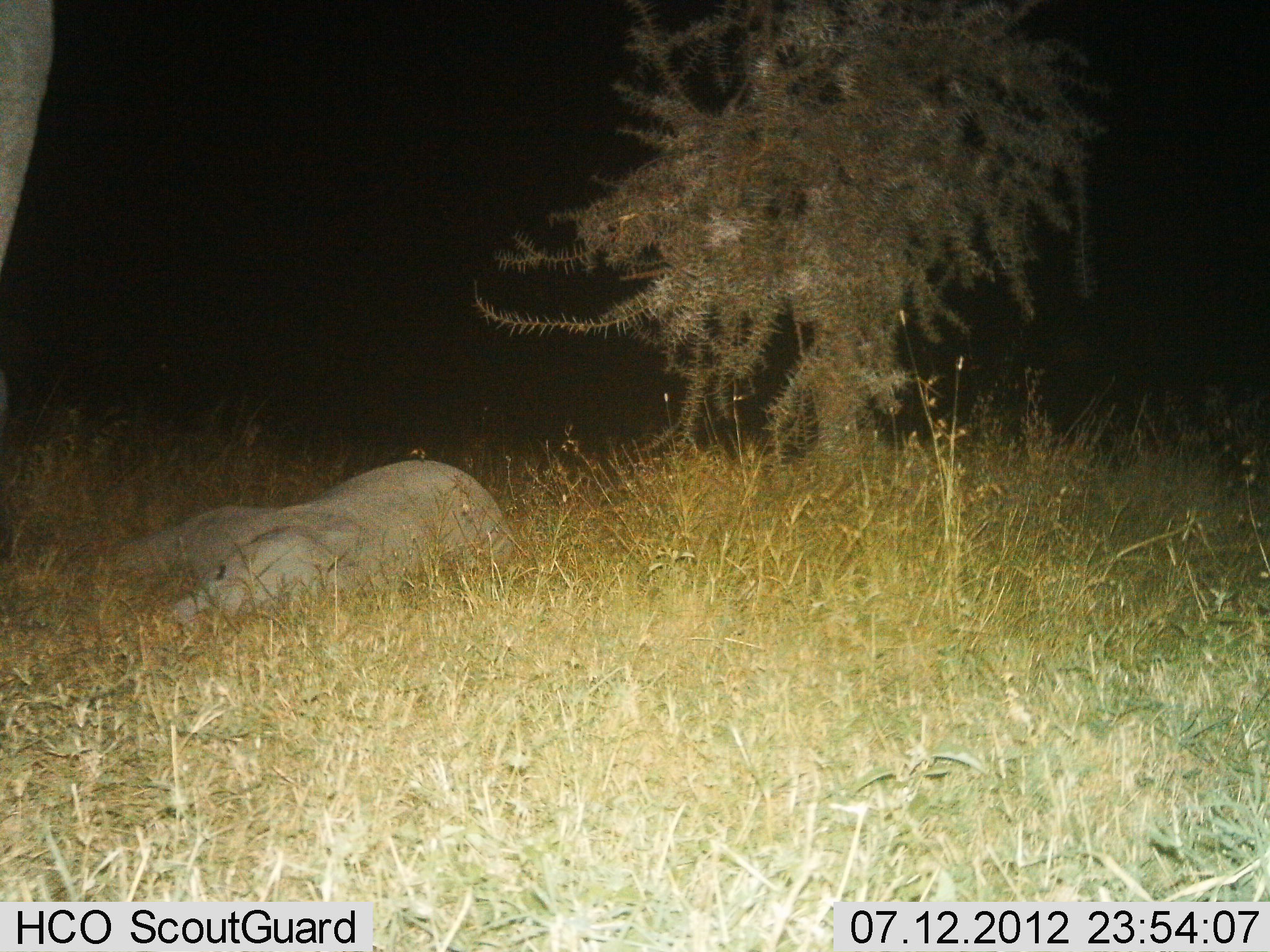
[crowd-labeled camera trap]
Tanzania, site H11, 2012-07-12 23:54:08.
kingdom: Animalia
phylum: Chordata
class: Mammalia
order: Proboscidea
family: Elephantidae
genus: Loxodonta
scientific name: Loxodonta africana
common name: african bush elephant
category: elephant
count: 2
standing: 60%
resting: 100%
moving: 0%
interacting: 0%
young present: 80%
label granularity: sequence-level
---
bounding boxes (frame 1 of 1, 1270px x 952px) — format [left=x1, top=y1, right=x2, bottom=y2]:
animal: [left=112, top=458, right=510, bottom=624]; [left=1, top=0, right=51, bottom=268]